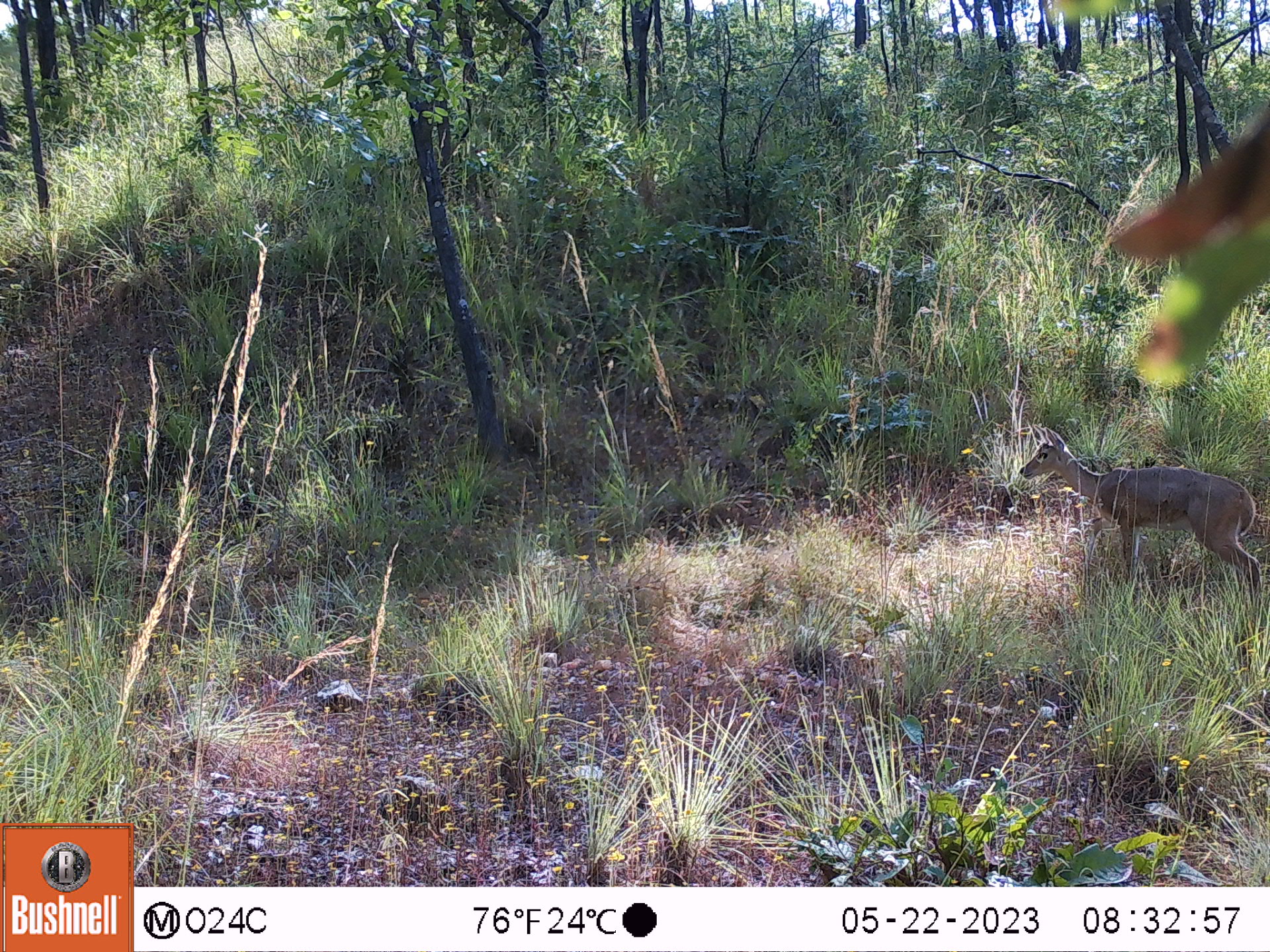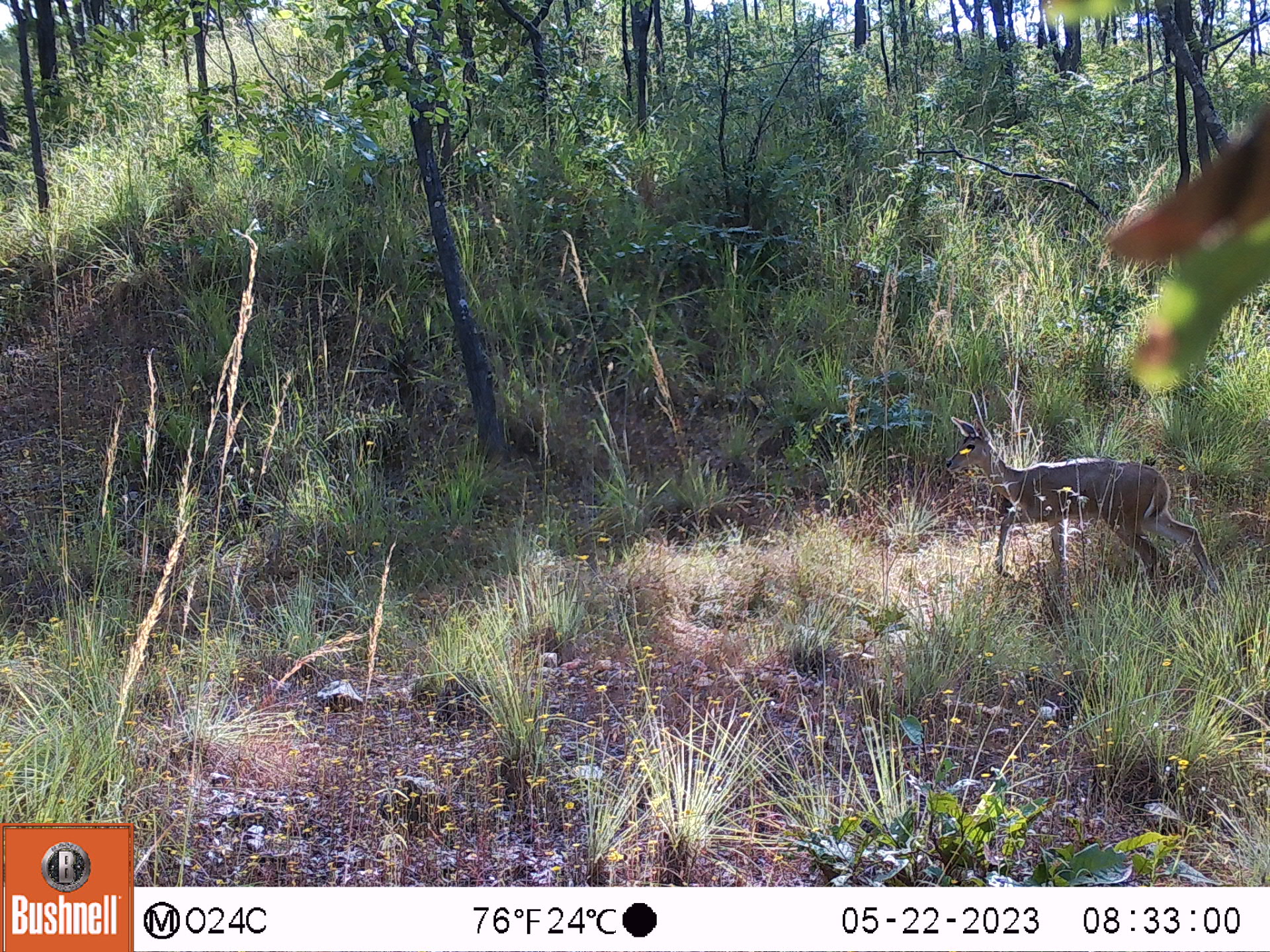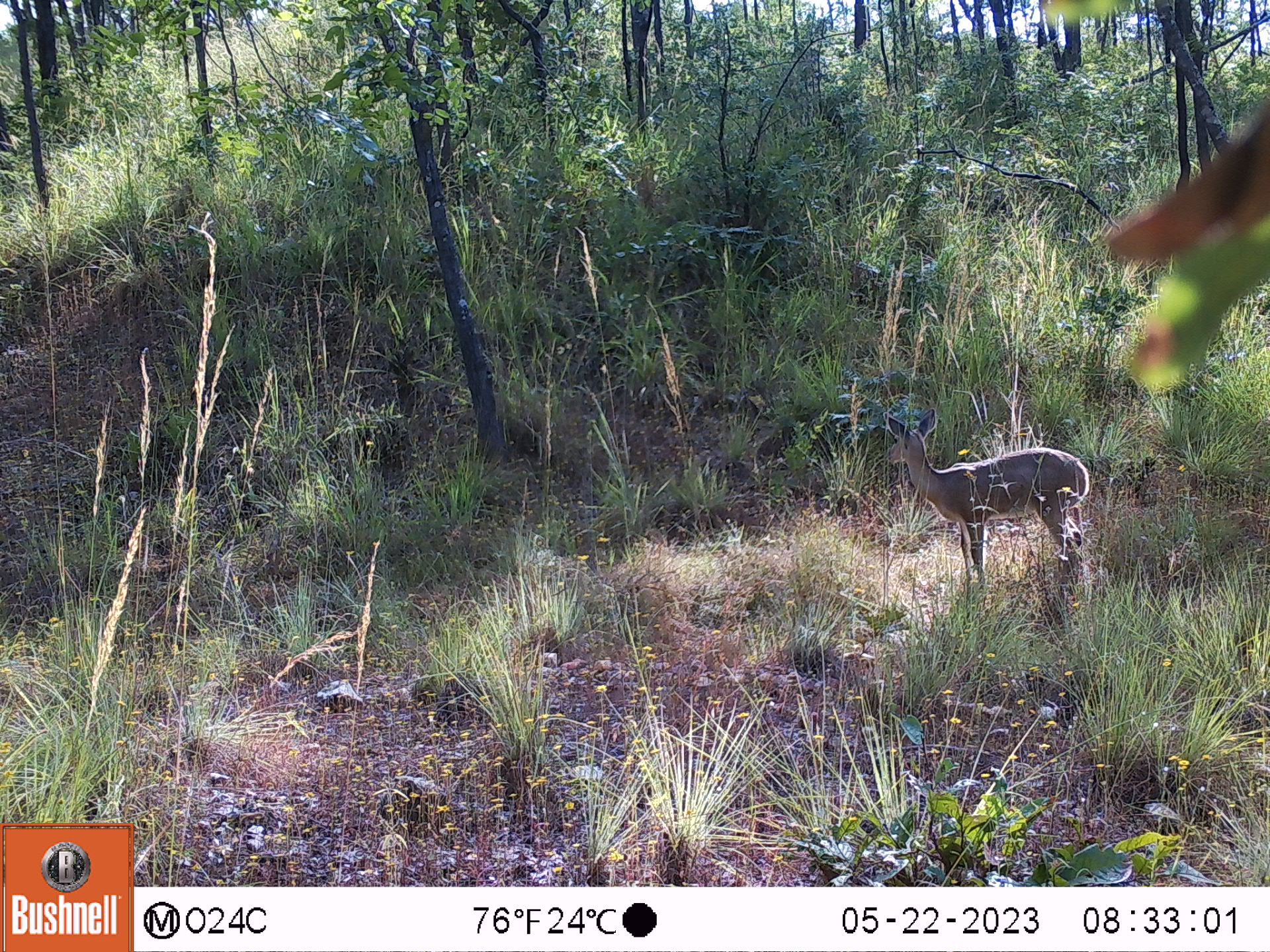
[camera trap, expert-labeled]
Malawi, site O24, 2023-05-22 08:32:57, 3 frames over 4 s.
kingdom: Animalia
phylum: Chordata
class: Mammalia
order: Artiodactyla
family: Bovidae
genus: Redunca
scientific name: Redunca arundinum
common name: southern reedbuck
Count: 1.